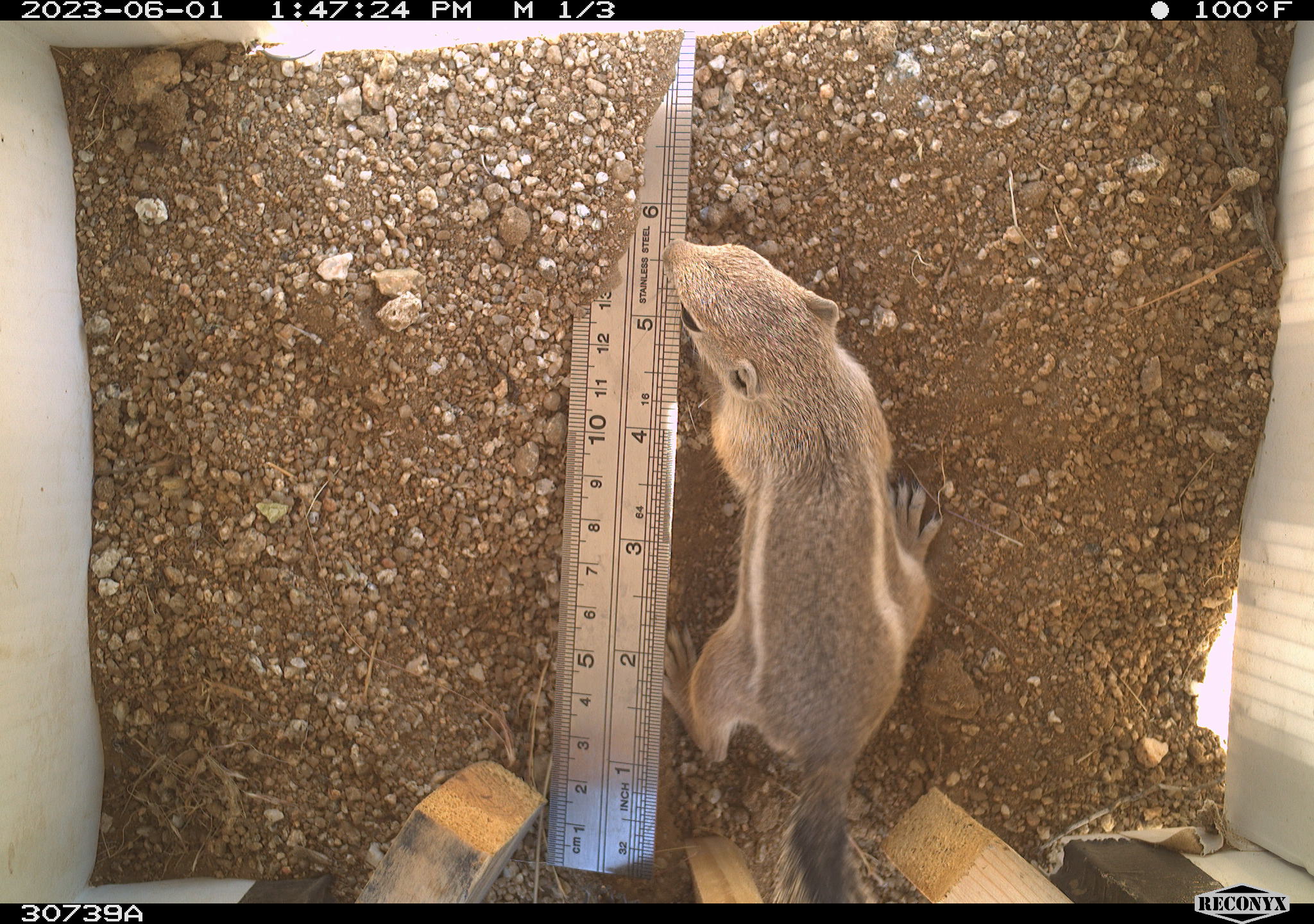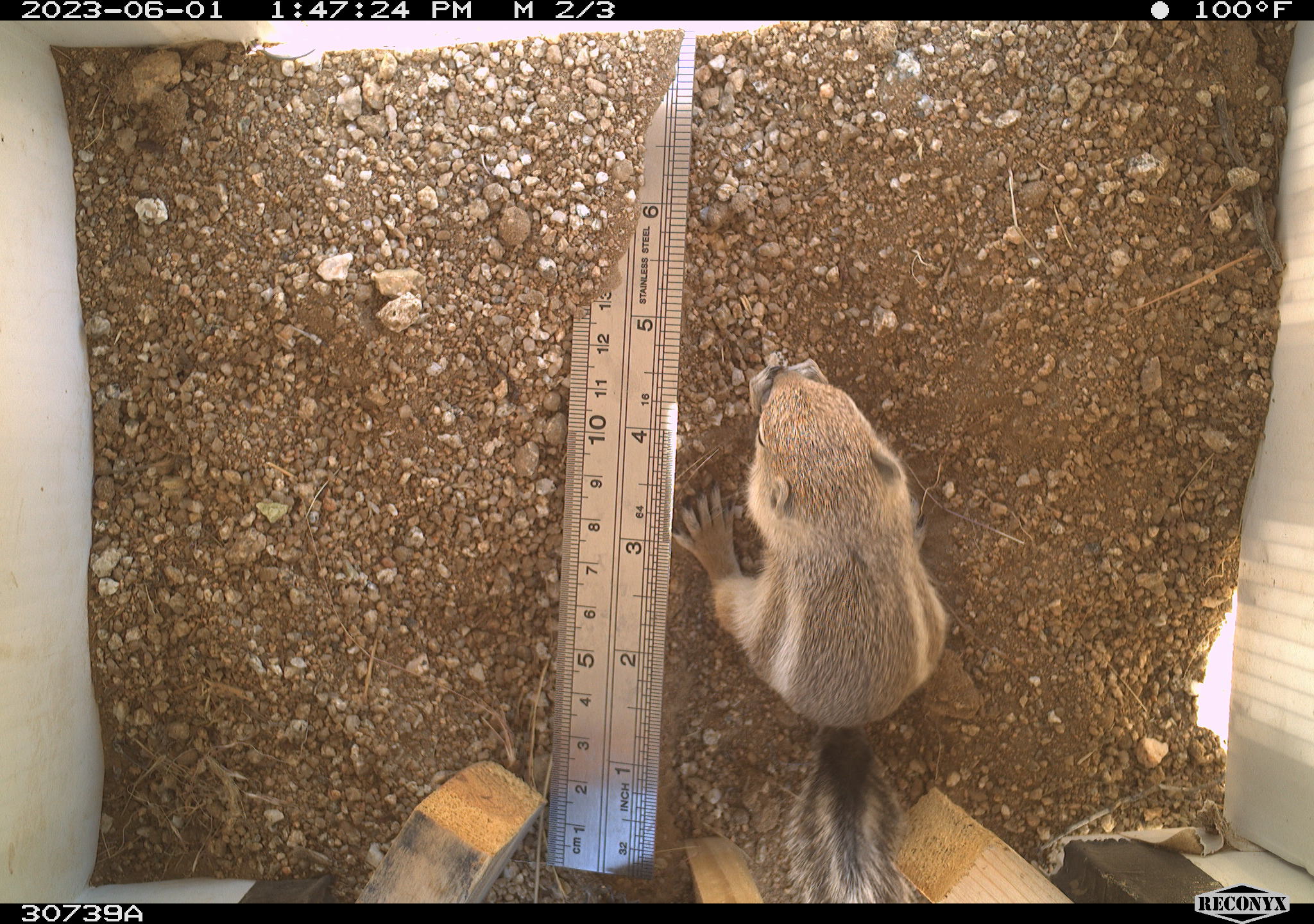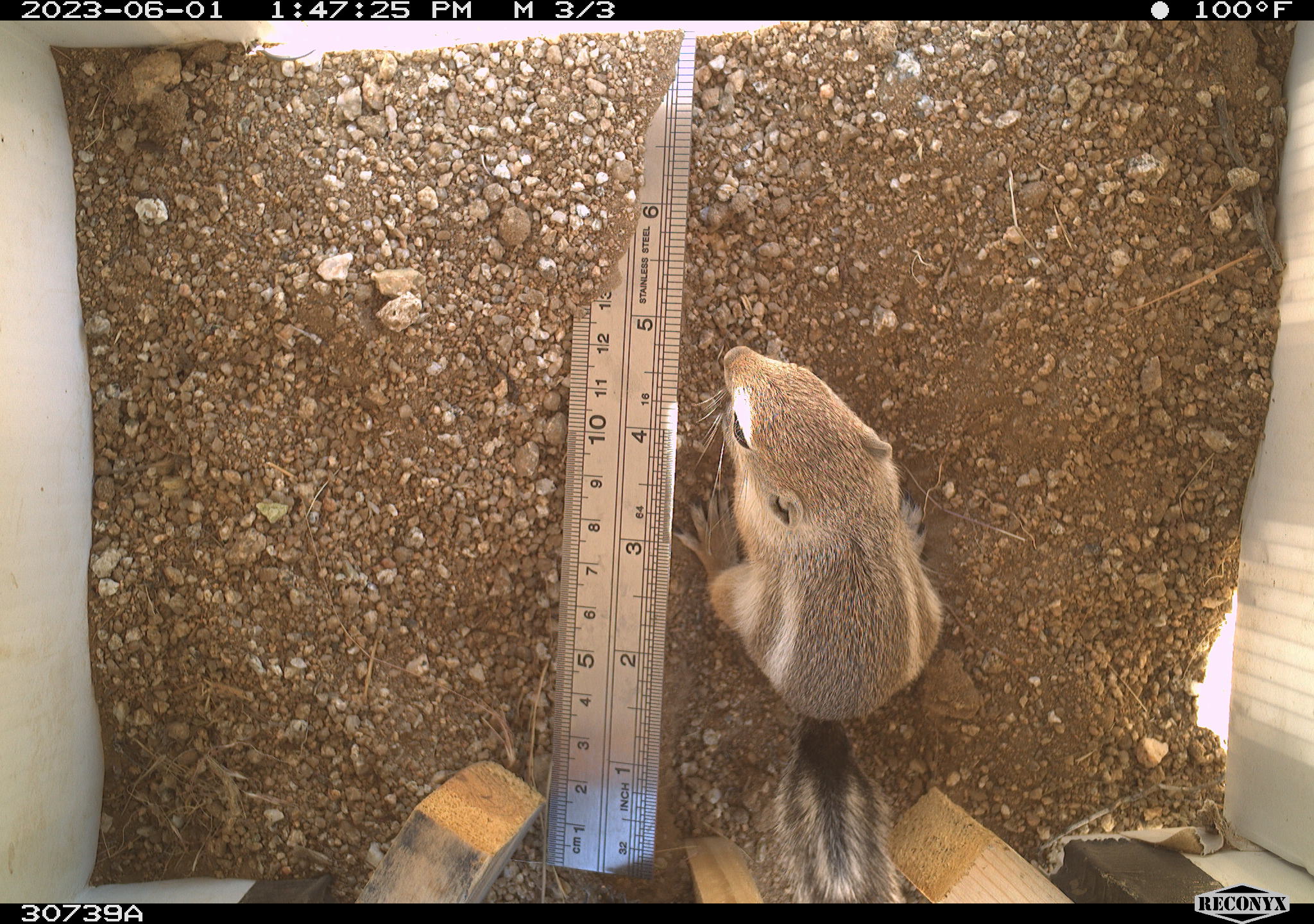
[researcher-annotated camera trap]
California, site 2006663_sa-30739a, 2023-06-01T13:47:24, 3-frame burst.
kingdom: Animalia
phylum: Chordata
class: Mammalia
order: Rodentia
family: Sciuridae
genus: Ammospermophilus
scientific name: Ammospermophilus leucurus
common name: white-tailed antelope squirrel